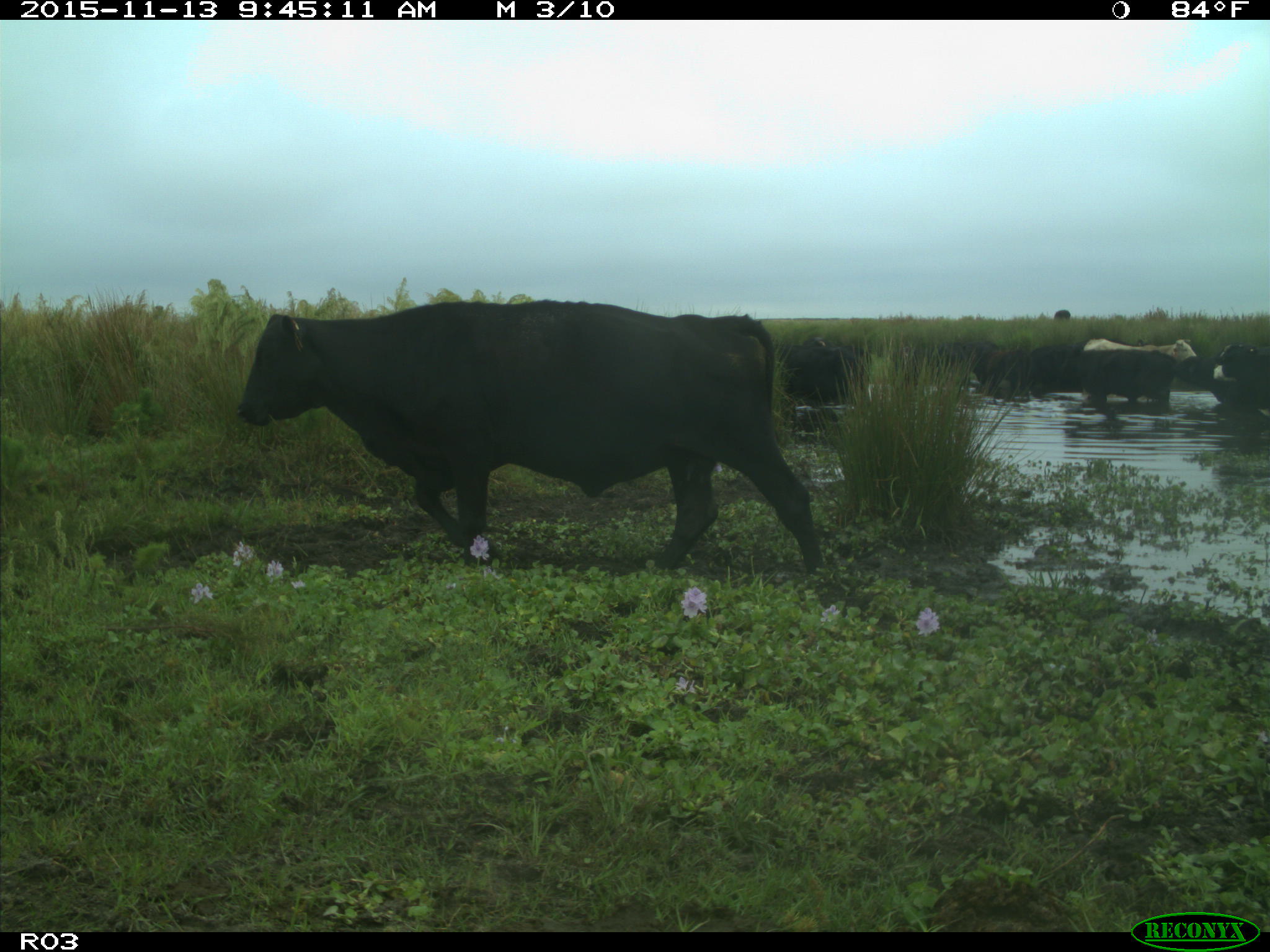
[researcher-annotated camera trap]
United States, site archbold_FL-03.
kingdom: Animalia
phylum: Chordata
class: Mammalia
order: Artiodactyla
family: Bovidae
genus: Bos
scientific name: Bos taurus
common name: domestic cow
Bos taurus (domestic cow).